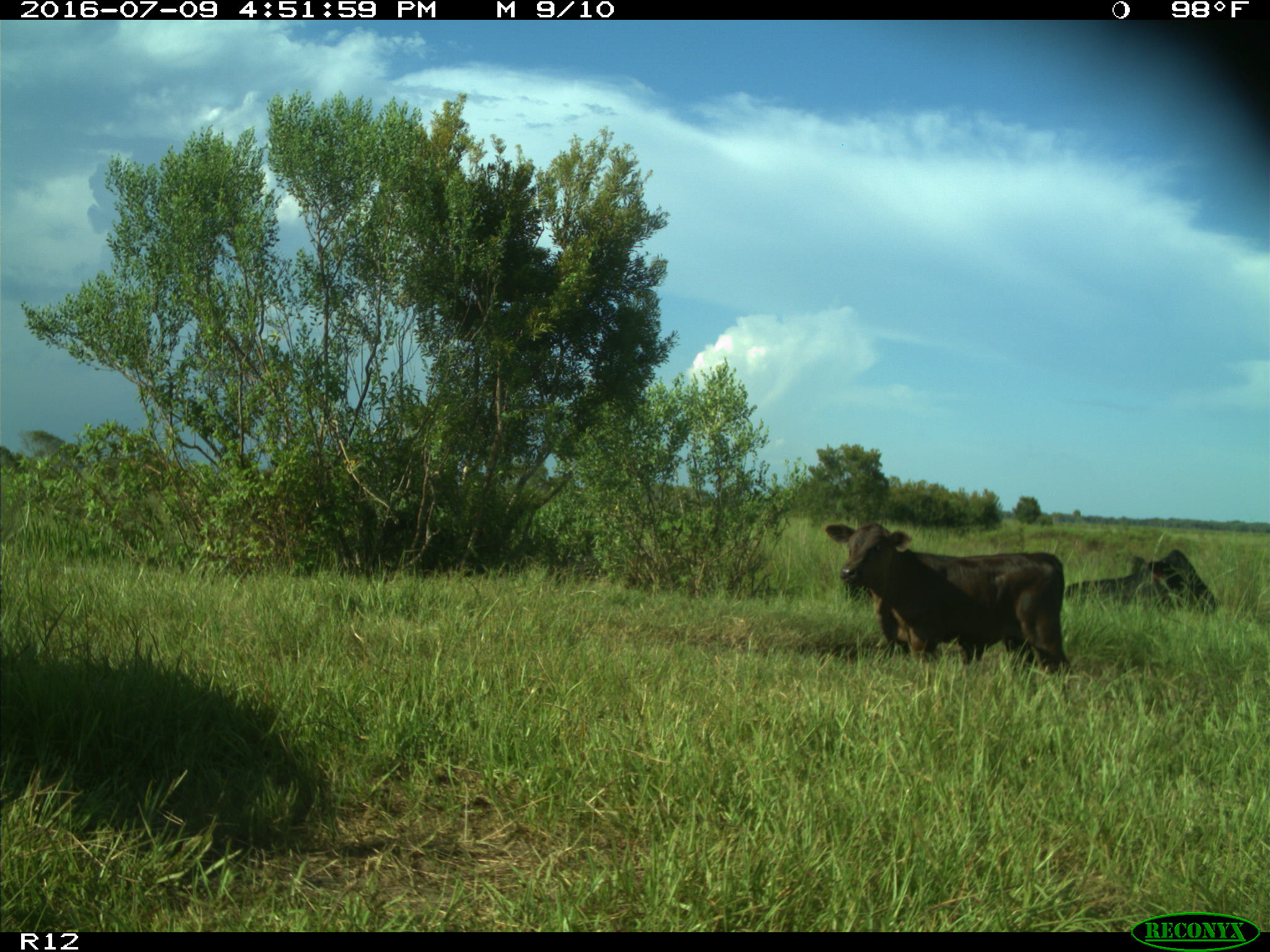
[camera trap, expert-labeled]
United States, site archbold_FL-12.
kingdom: Animalia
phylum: Chordata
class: Mammalia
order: Artiodactyla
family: Bovidae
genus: Bos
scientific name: Bos taurus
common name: domestic cow